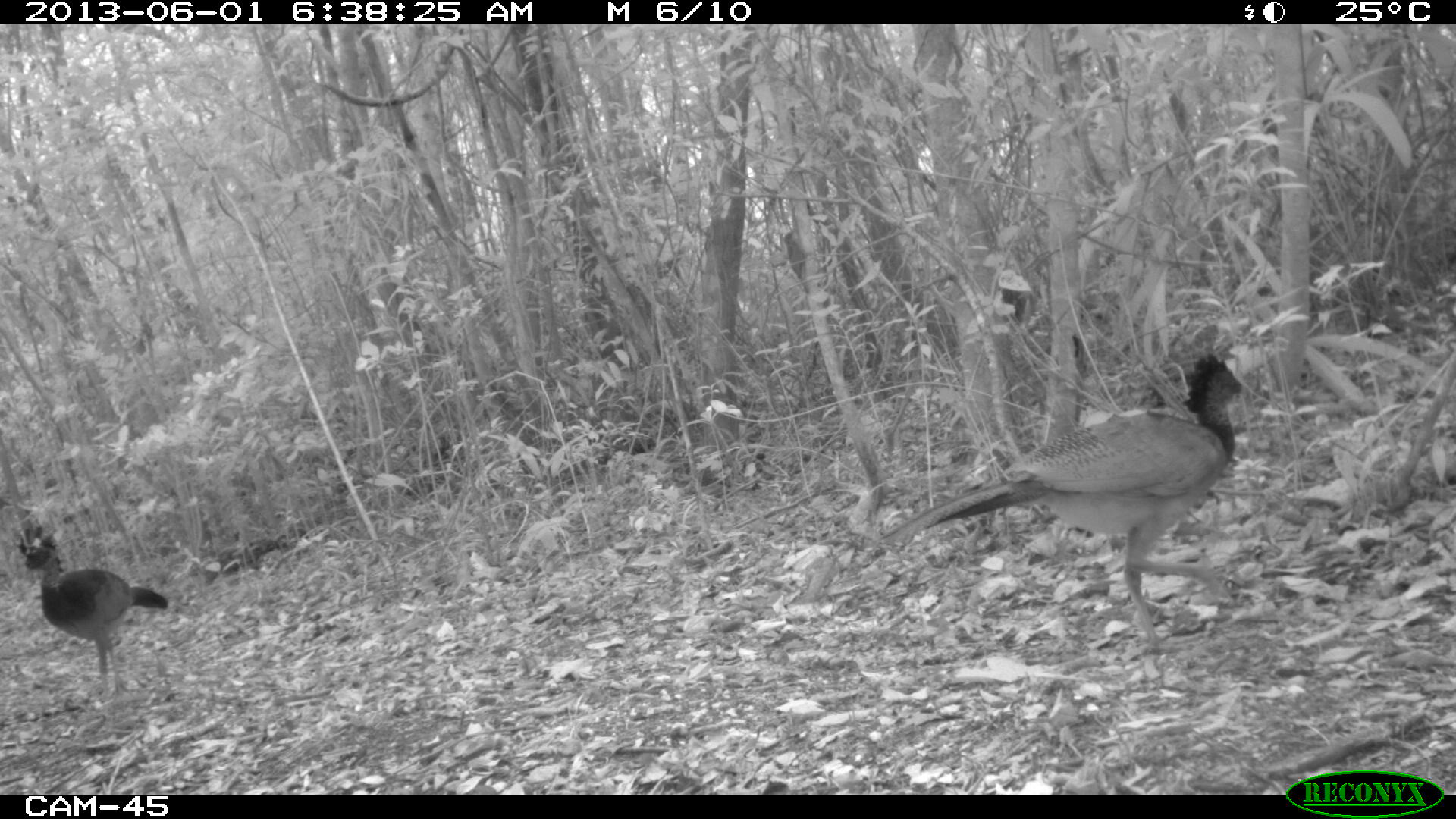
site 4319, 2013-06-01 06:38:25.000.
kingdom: Animalia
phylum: Chordata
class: Aves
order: Galliformes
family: Cracidae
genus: Crax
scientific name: Crax rubra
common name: great curassow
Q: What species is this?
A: Crax rubra (great curassow).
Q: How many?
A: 4.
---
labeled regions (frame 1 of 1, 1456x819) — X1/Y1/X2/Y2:
crax rubra: 882/338/1279/650; 13/509/169/689